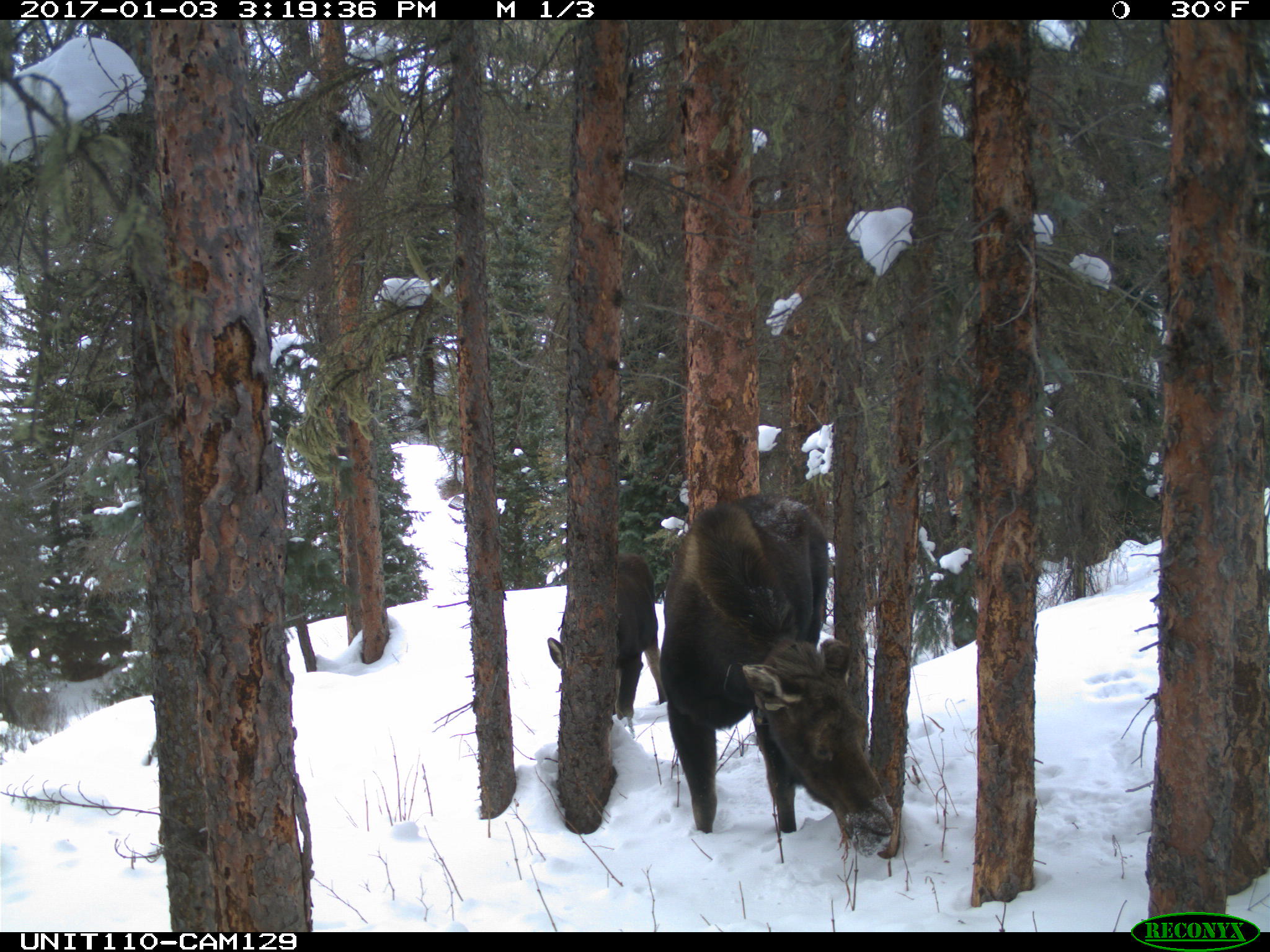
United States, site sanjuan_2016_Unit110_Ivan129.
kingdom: Animalia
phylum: Chordata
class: Mammalia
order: Artiodactyla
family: Cervidae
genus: Alces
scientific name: Alces alces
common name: moose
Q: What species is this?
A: Alces alces (moose).